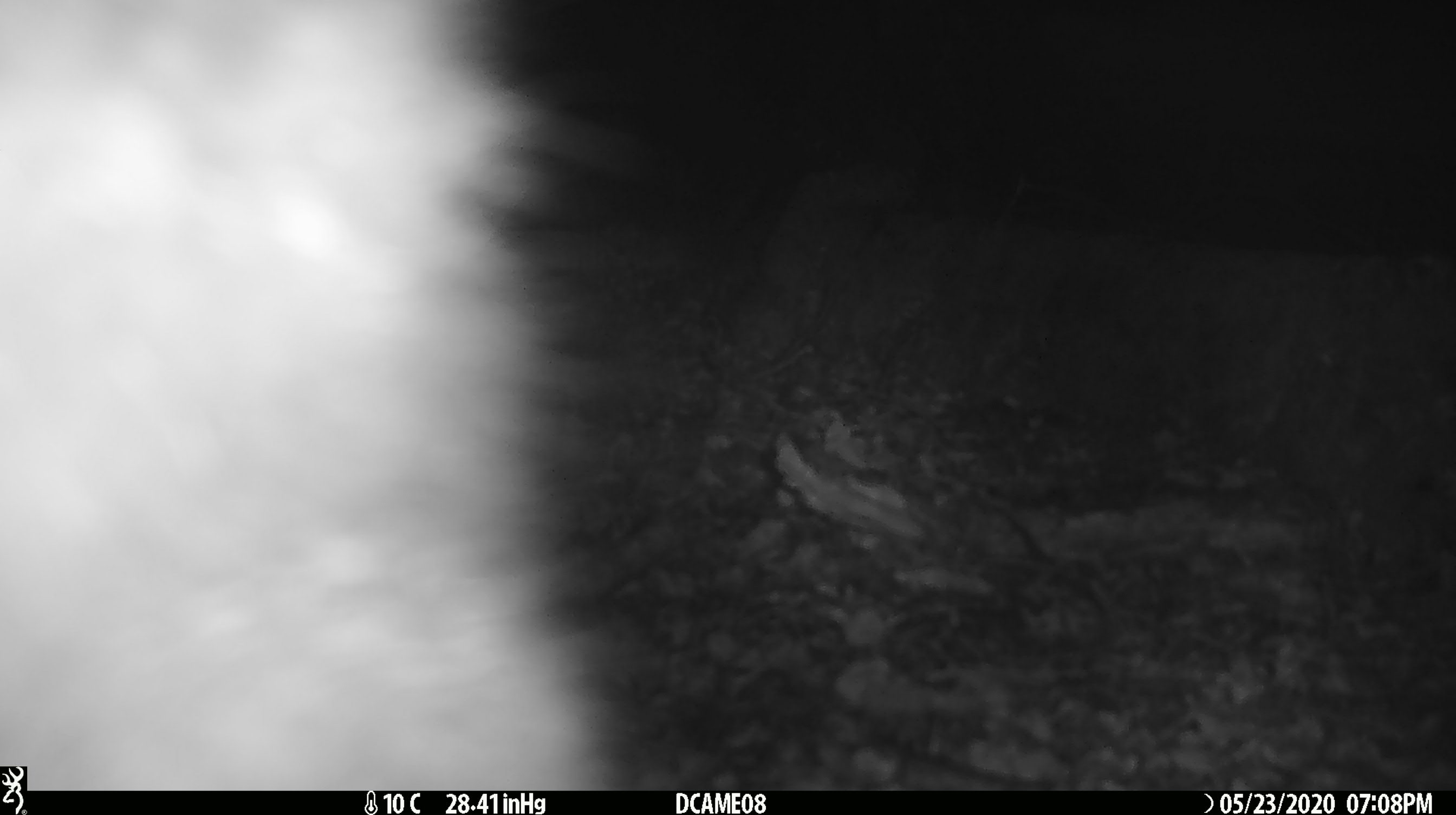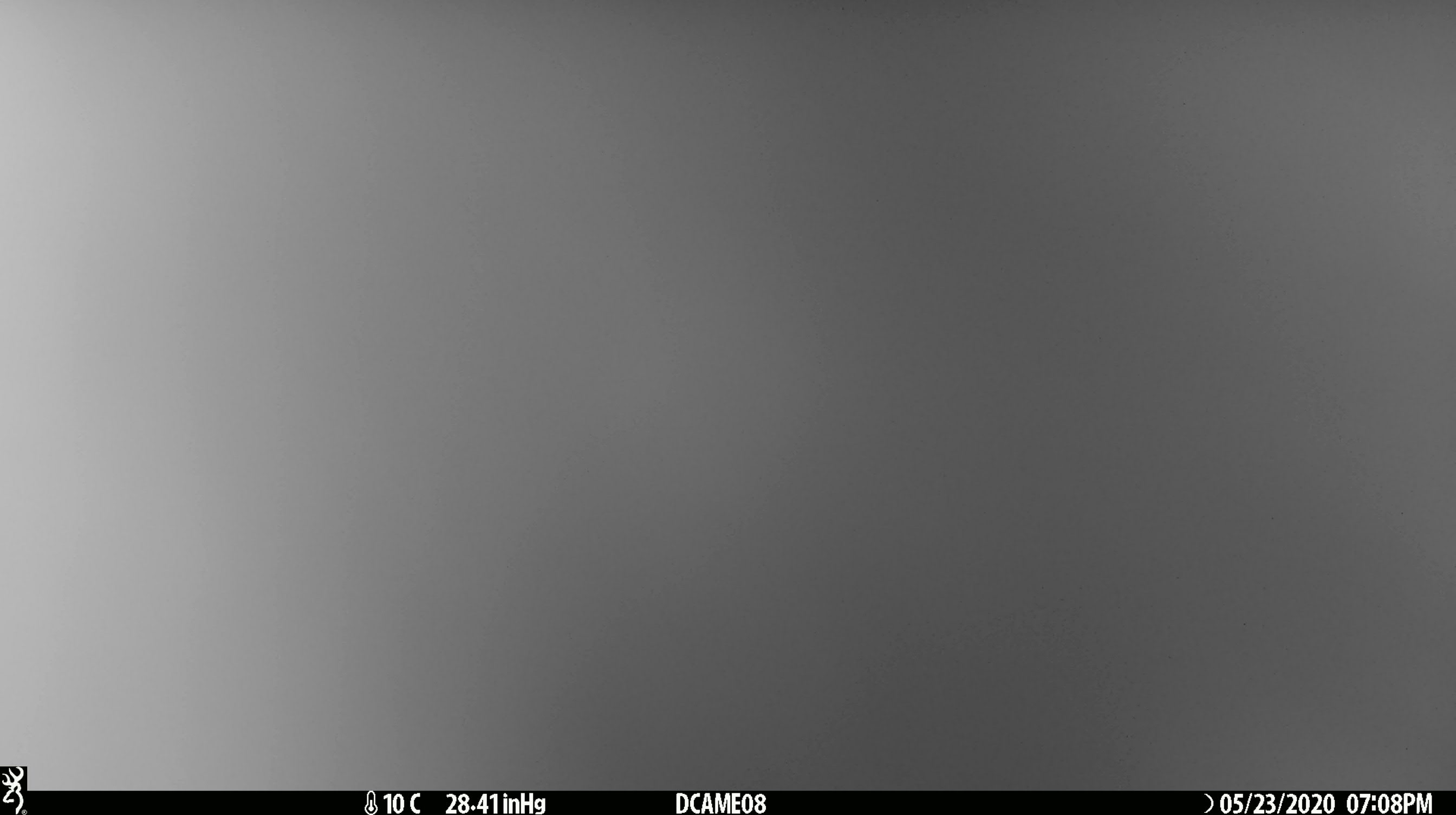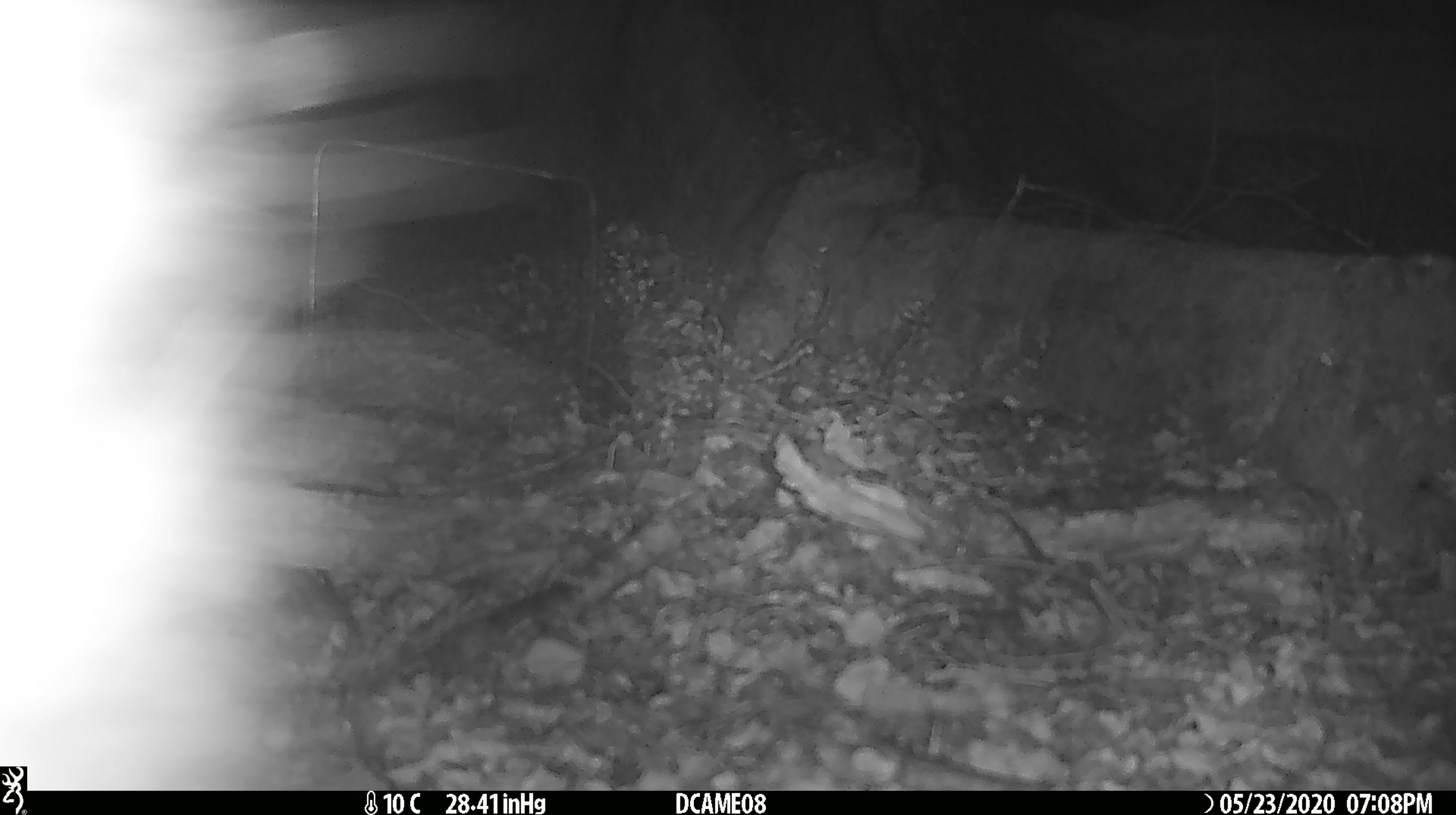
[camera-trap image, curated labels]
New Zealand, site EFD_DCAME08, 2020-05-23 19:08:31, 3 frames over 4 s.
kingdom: Animalia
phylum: Chordata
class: Mammalia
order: Diprotodontia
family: Phalangeridae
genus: Trichosurus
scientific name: Trichosurus vulpecula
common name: common brushtail possum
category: possum